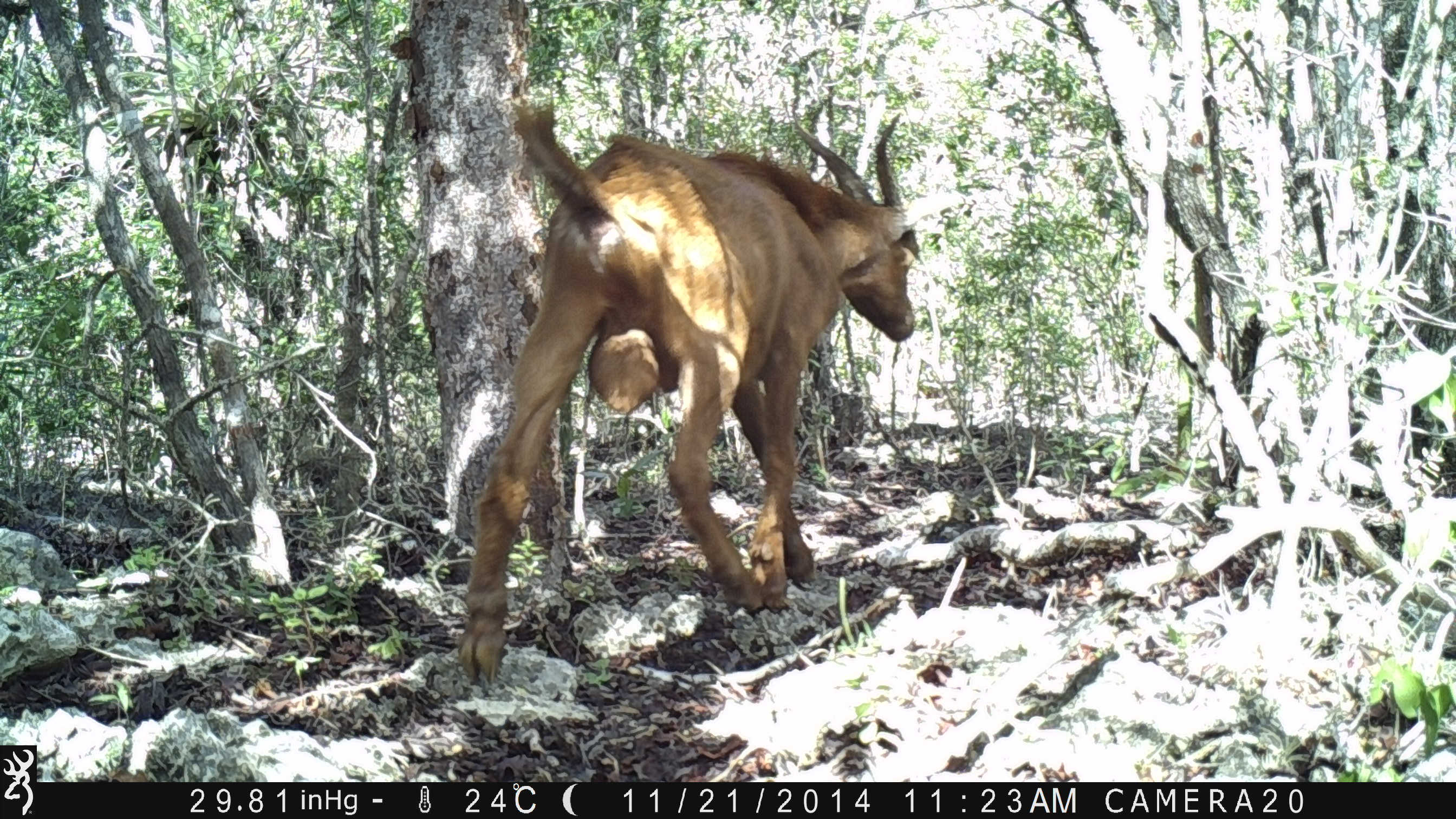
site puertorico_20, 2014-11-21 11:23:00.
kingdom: Animalia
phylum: Chordata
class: Mammalia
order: Artiodactyla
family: Bovidae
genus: Capra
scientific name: Capra hircus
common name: goat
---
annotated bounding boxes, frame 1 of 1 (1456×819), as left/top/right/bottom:
goat: 448/104/918/688